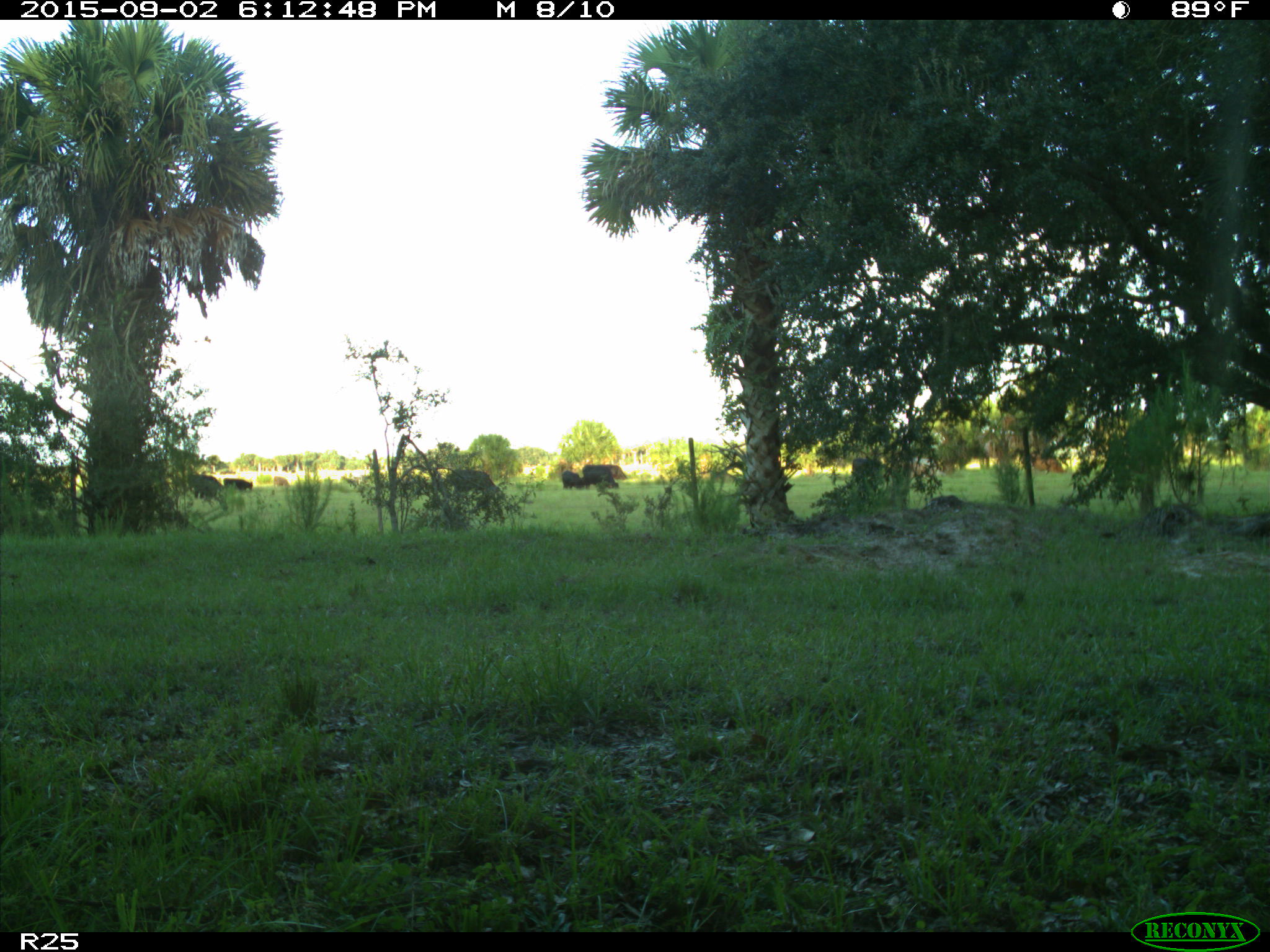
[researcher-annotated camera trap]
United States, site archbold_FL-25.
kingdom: Animalia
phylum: Chordata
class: Mammalia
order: Artiodactyla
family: Bovidae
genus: Bos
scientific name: Bos taurus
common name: domestic cow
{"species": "Bos taurus (domestic cow)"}